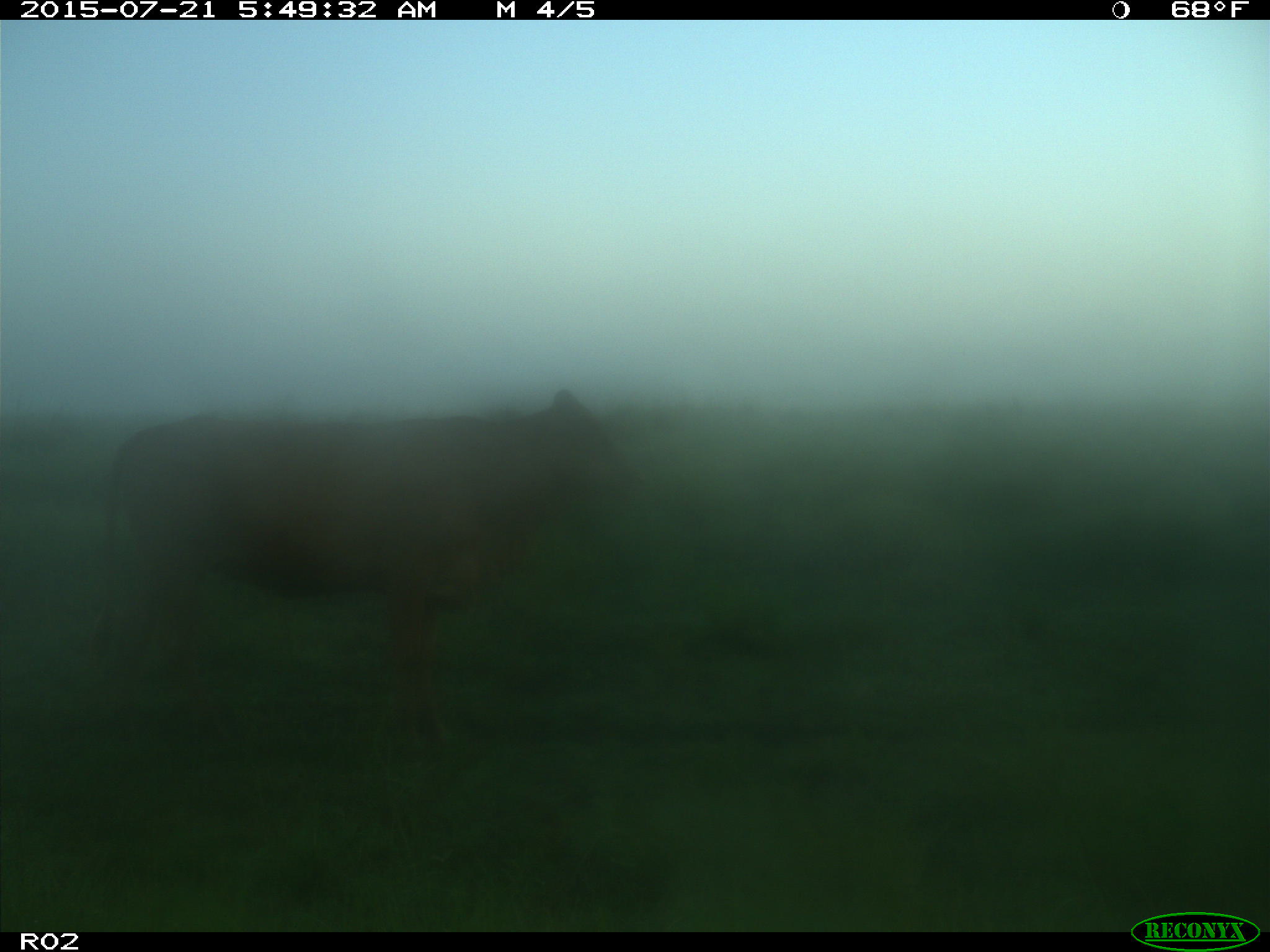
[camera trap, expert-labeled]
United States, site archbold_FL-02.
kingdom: Animalia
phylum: Chordata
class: Mammalia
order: Artiodactyla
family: Bovidae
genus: Bos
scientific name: Bos taurus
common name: domestic cow